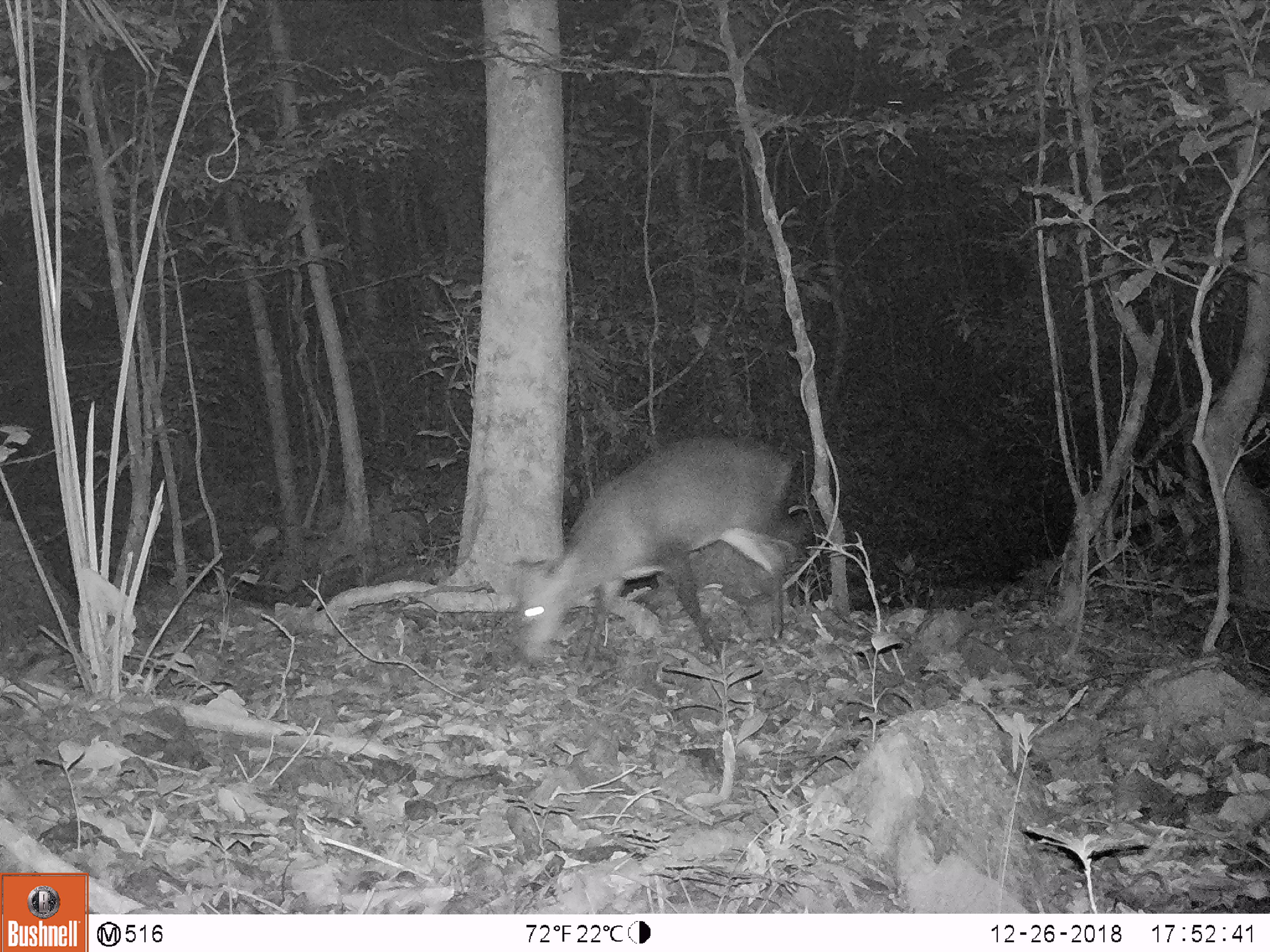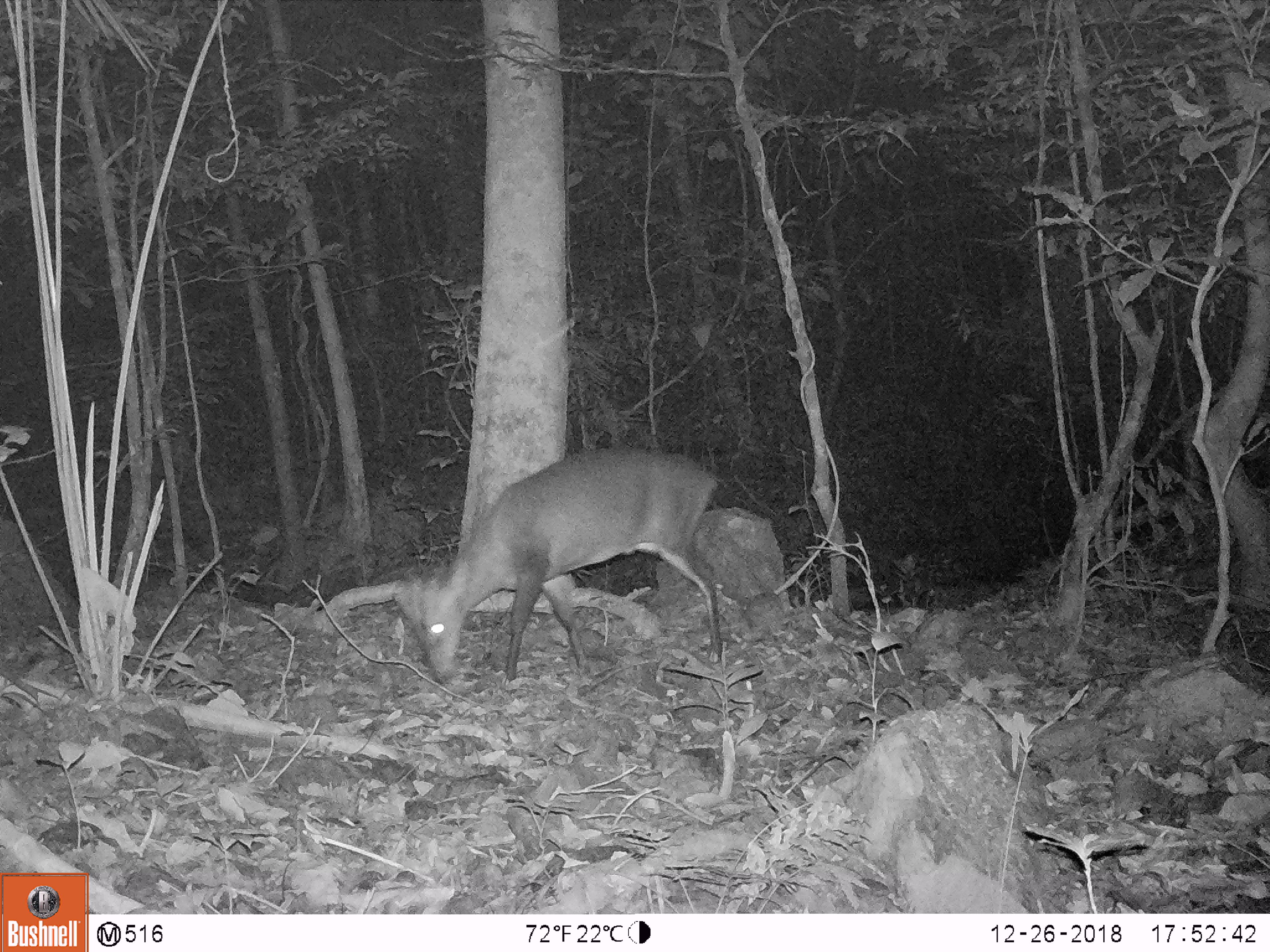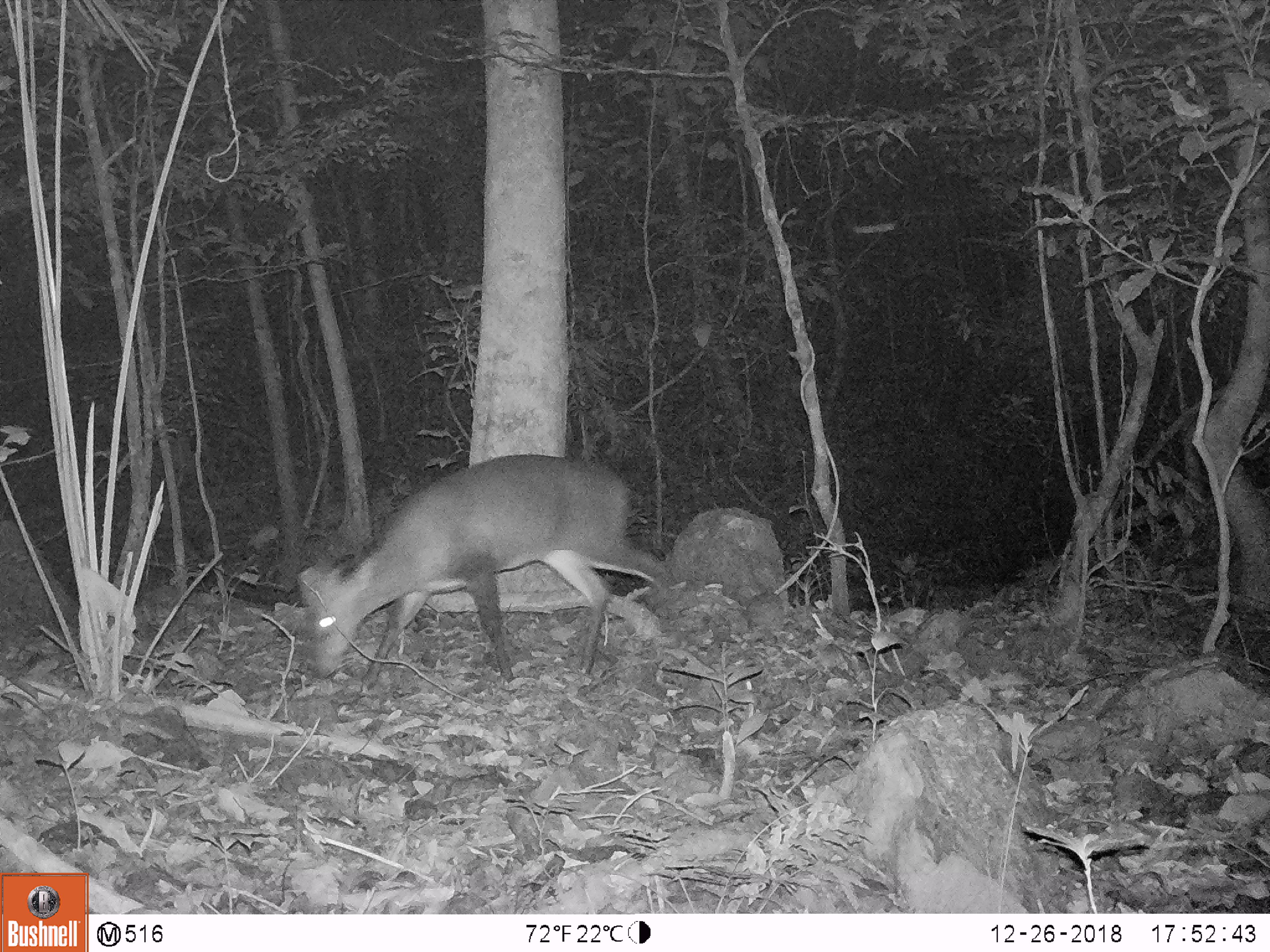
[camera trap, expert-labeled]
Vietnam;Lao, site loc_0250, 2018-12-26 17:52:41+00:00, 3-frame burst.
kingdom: Animalia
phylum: Chordata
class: Mammalia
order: Artiodactyla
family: Cervidae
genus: Muntiacus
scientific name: Muntiacus vuquangensis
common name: large-antlered muntjac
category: large antlered muntjac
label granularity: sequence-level